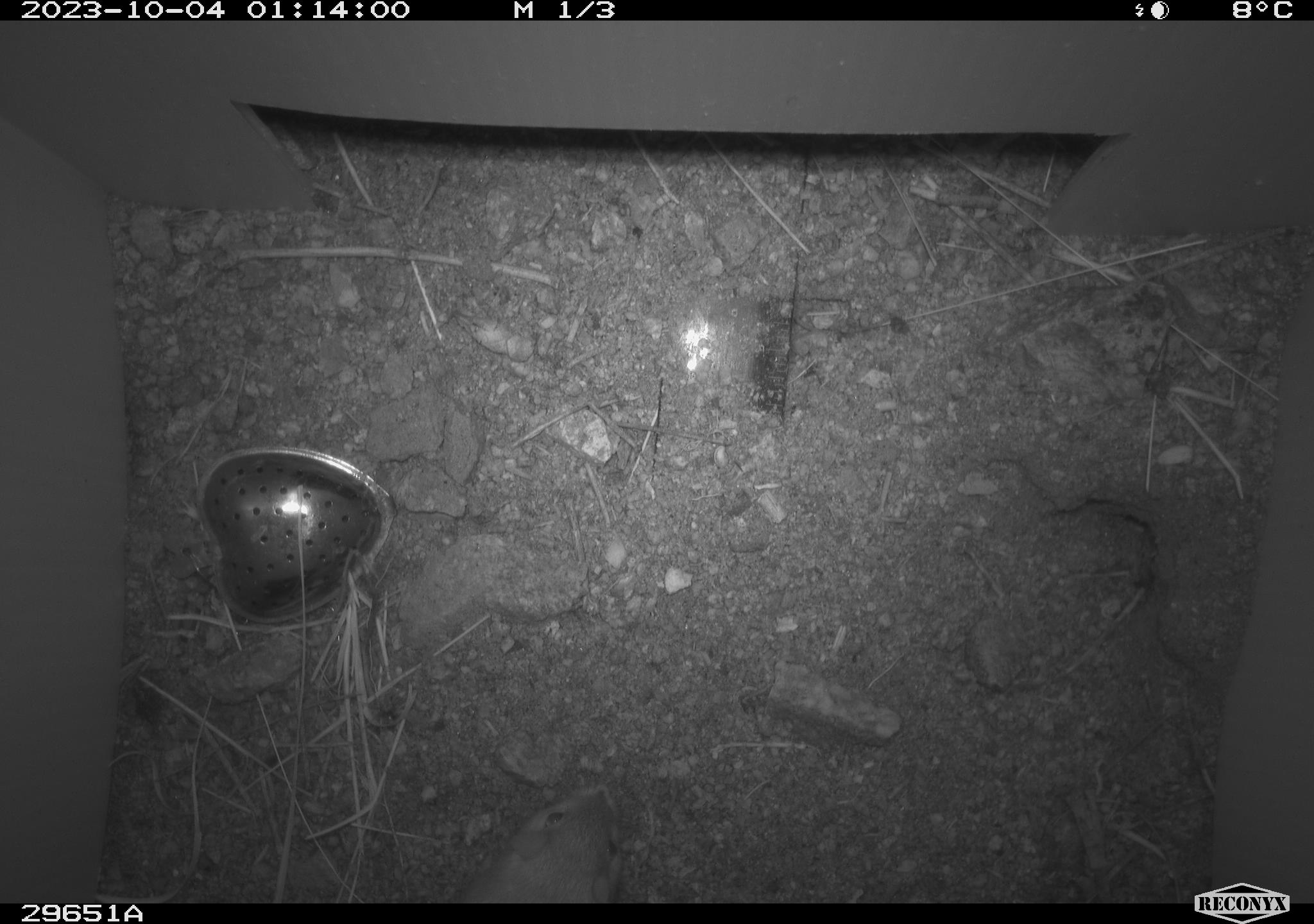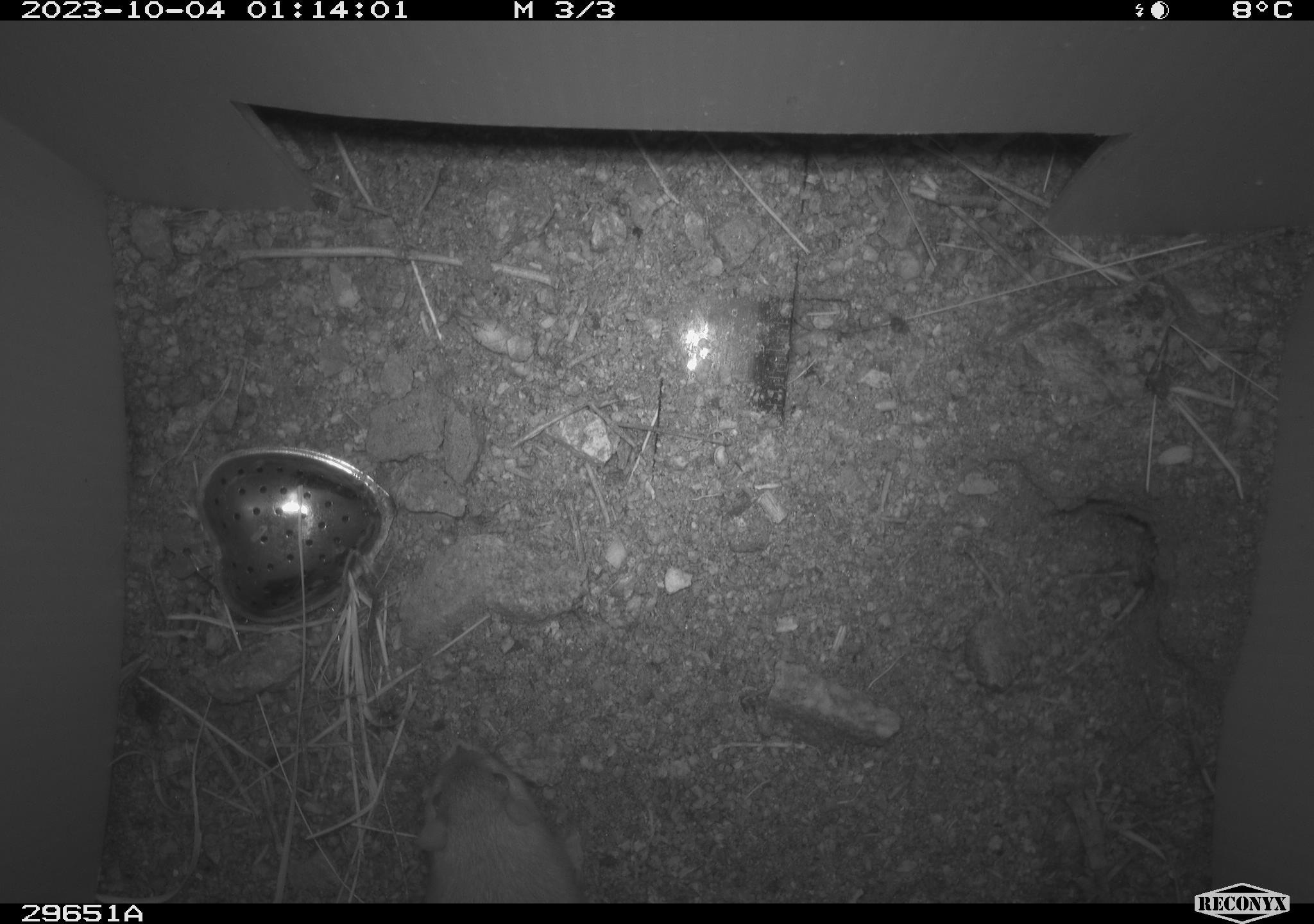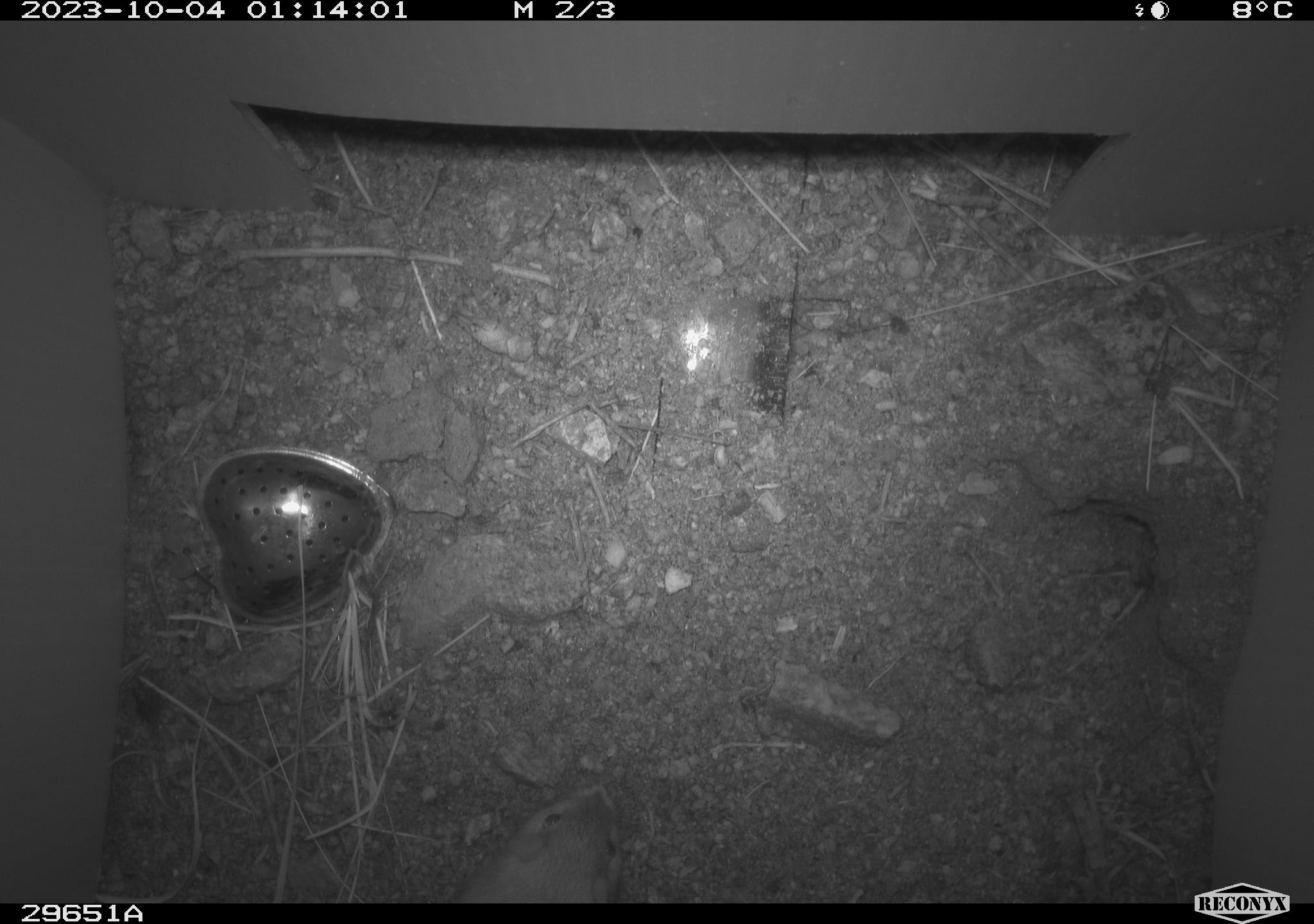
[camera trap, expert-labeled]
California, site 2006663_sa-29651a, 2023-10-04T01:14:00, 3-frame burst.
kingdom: Animalia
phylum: Chordata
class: Mammalia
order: Rodentia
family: Heteromyidae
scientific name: Heteromyidae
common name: kangaroo rats and pocket mice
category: heteromyidae family